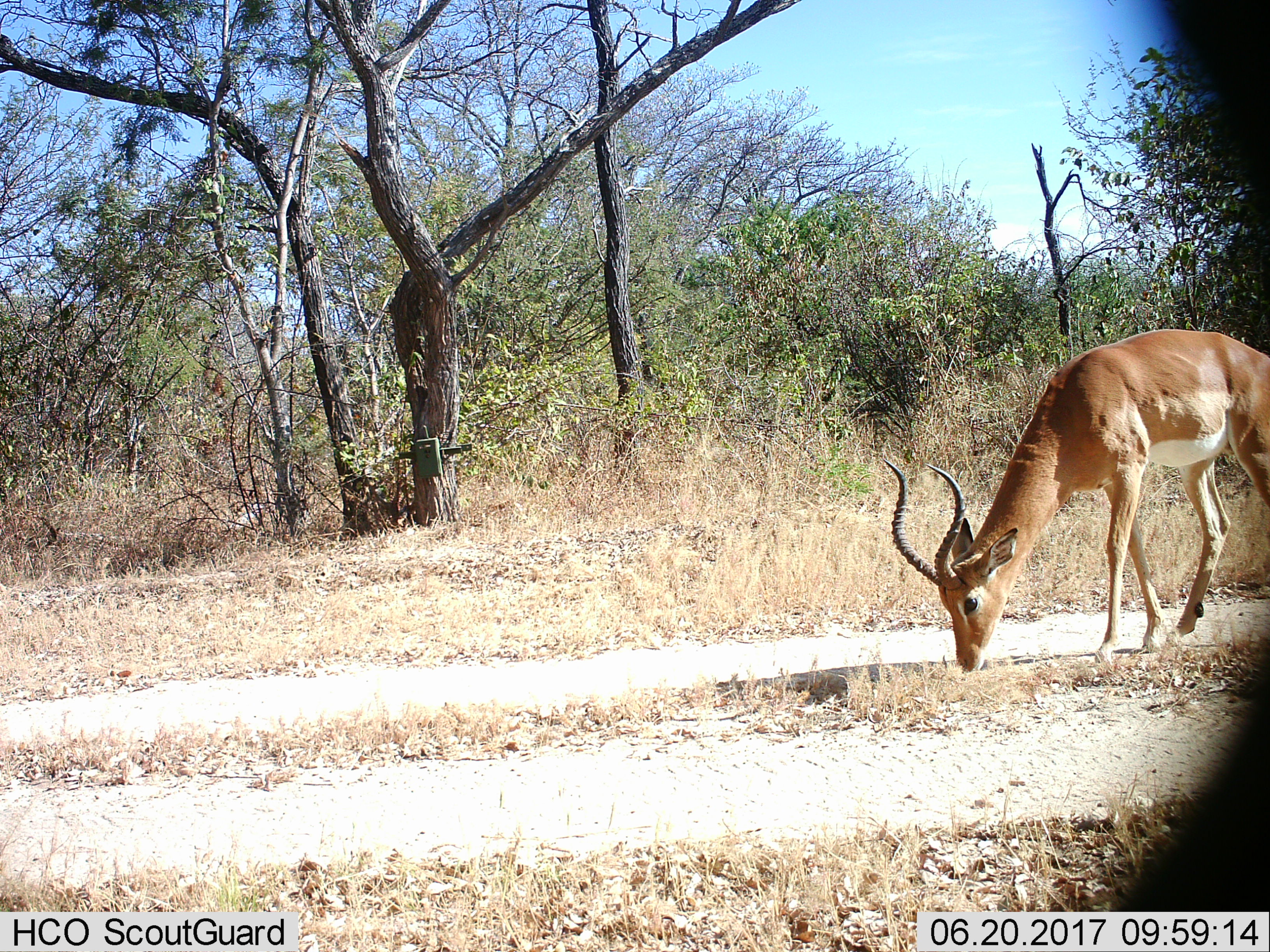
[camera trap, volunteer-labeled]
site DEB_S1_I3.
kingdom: Animalia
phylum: Chordata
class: Mammalia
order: Artiodactyla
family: Bovidae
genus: Aepyceros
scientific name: Aepyceros melampus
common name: impala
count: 1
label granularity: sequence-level